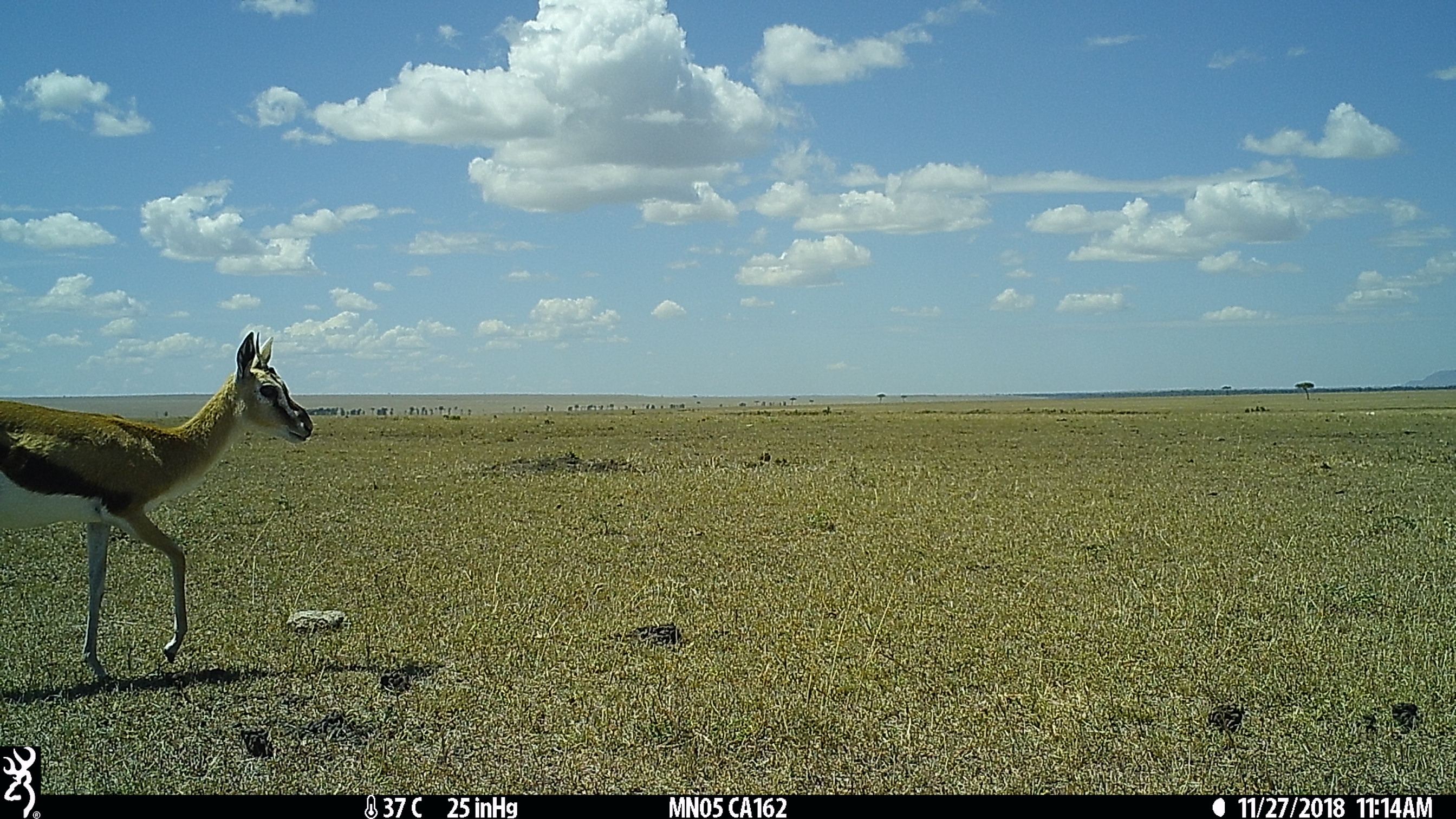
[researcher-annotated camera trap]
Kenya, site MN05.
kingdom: Animalia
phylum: Chordata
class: Mammalia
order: Artiodactyla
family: Bovidae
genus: Eudorcas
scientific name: Eudorcas thomsonii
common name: thomon's gazelle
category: gazelle thomsons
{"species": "gazelle thomsons (thomon's gazelle) (Eudorcas thomsonii)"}